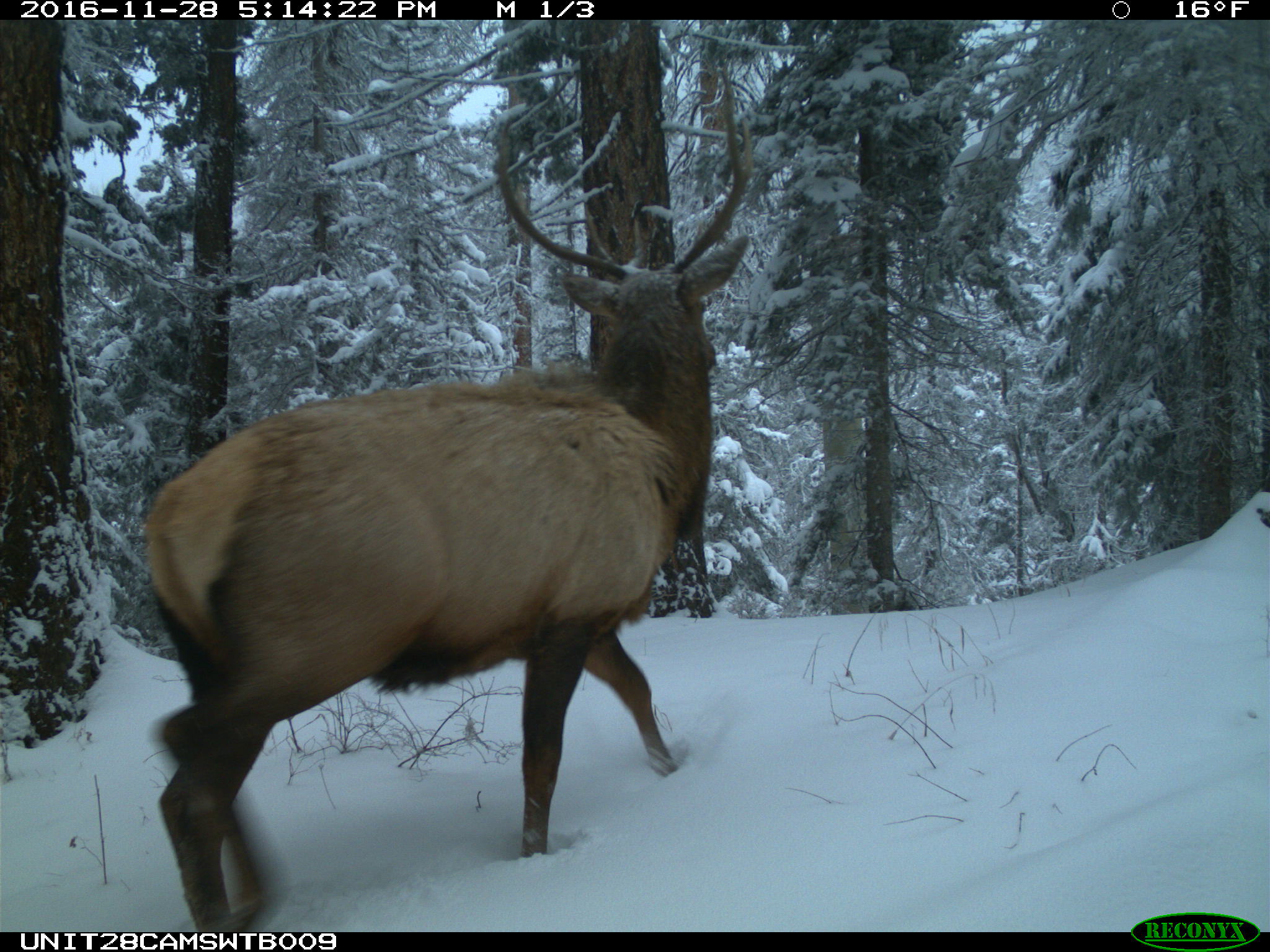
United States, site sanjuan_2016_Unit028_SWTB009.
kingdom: Animalia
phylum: Chordata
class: Mammalia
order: Artiodactyla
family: Cervidae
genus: Cervus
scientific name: Cervus elaphus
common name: red deer